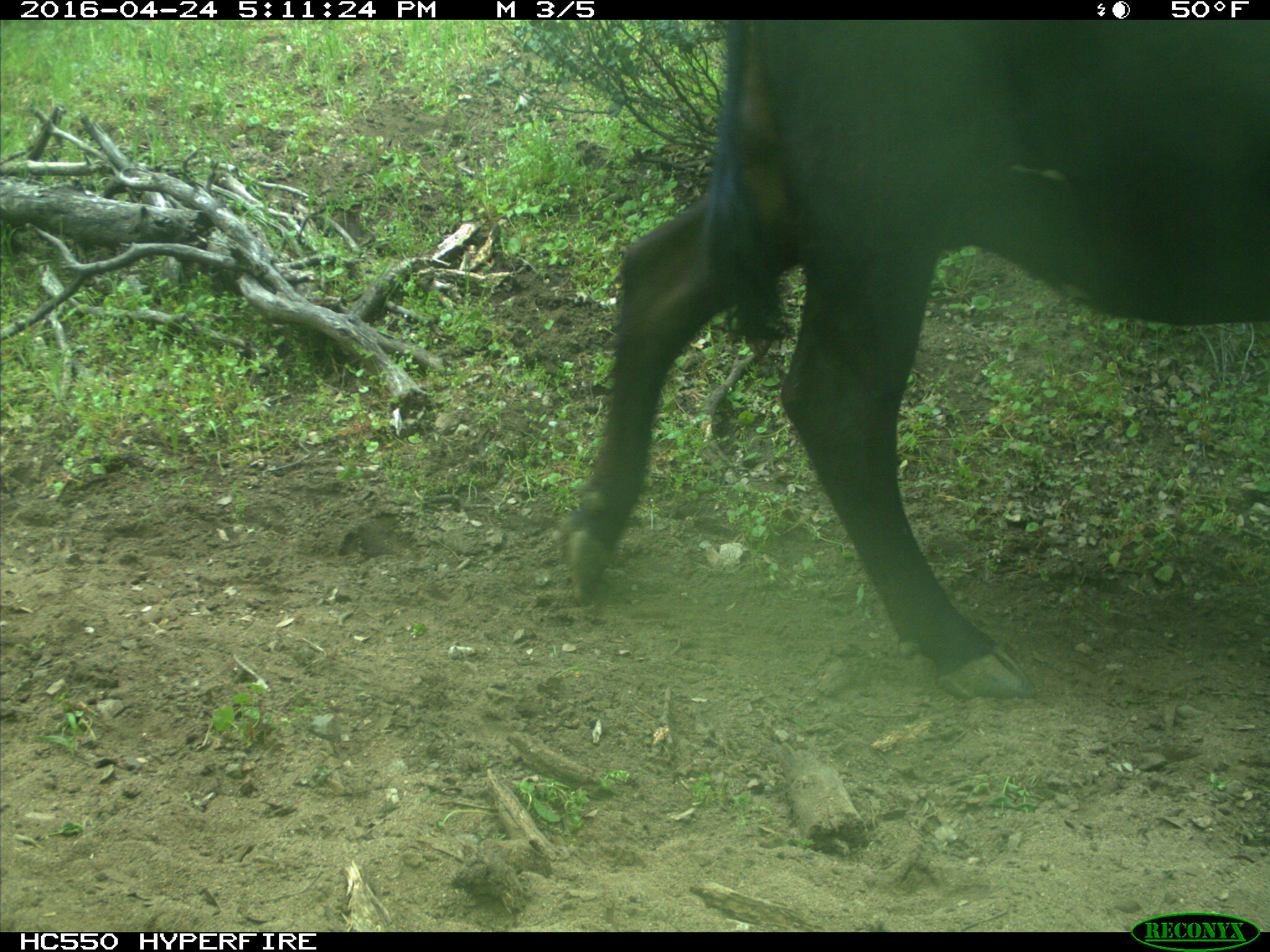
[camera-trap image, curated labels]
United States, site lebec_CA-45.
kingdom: Animalia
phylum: Chordata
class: Mammalia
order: Artiodactyla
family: Bovidae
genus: Bos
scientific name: Bos taurus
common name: domestic cow